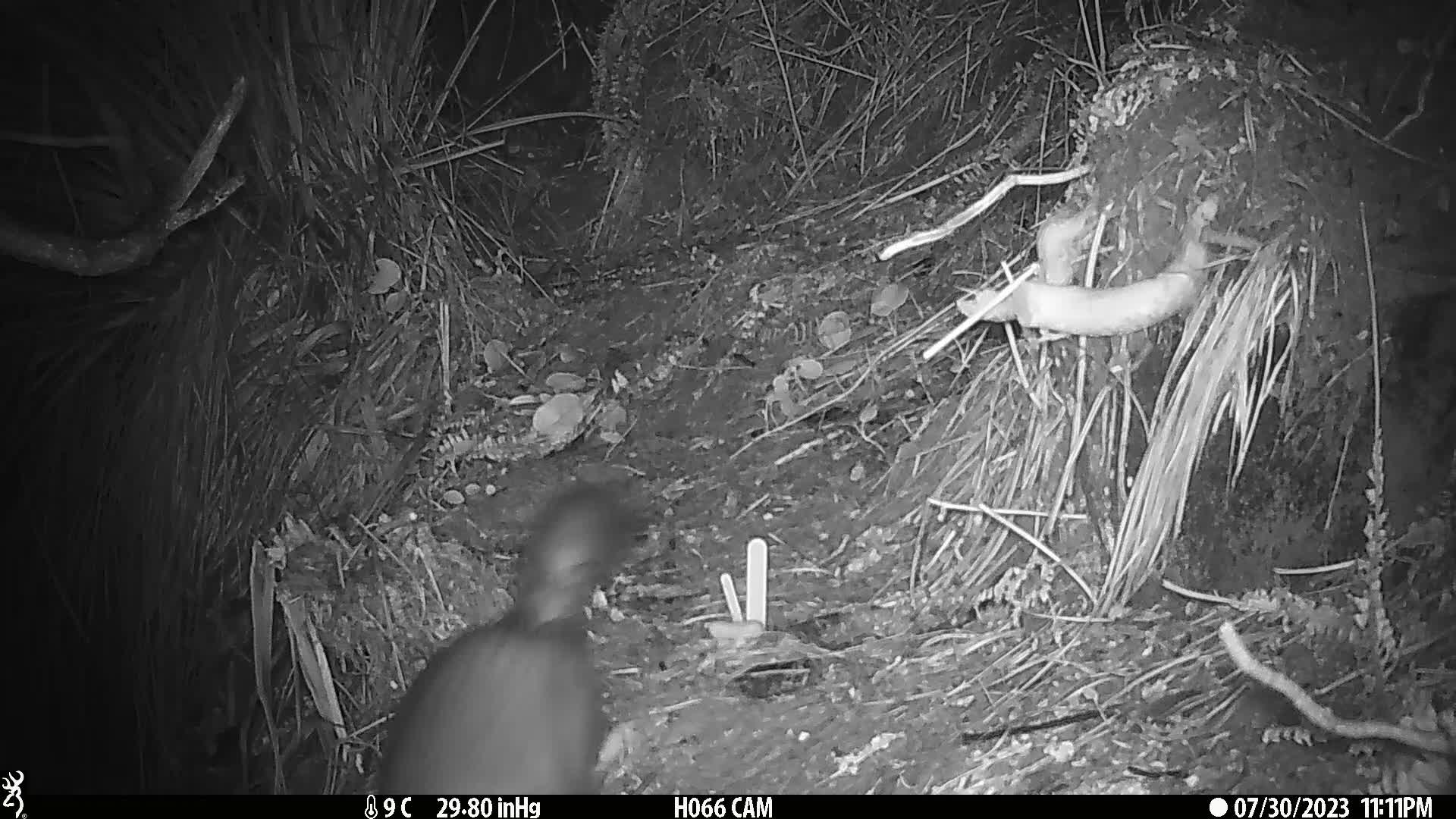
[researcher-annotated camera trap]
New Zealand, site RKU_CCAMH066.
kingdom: Animalia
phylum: Chordata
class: Mammalia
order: Diprotodontia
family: Phalangeridae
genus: Trichosurus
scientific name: Trichosurus vulpecula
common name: common brushtail possum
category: possum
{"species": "possum (common brushtail possum) (Trichosurus vulpecula)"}